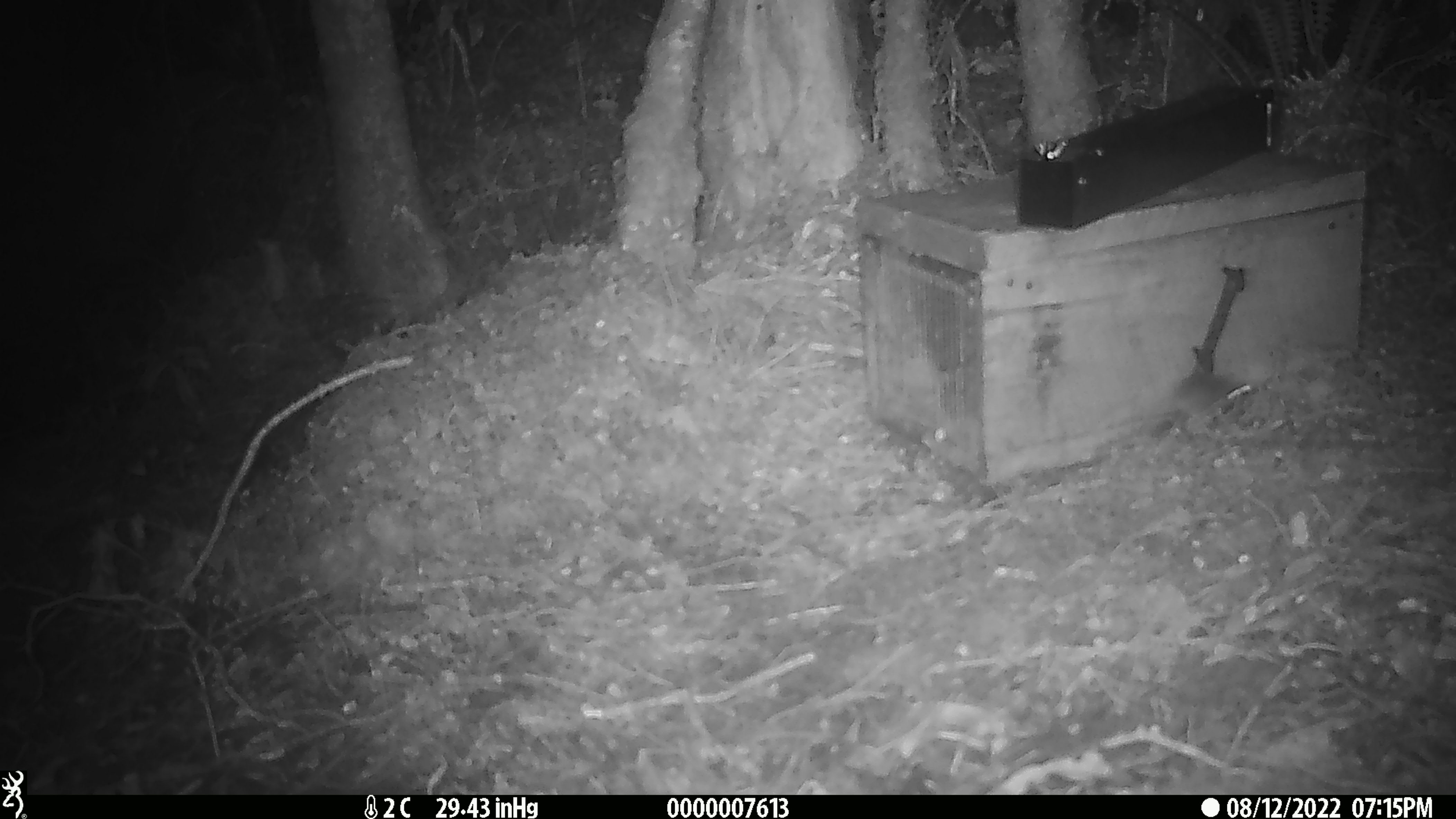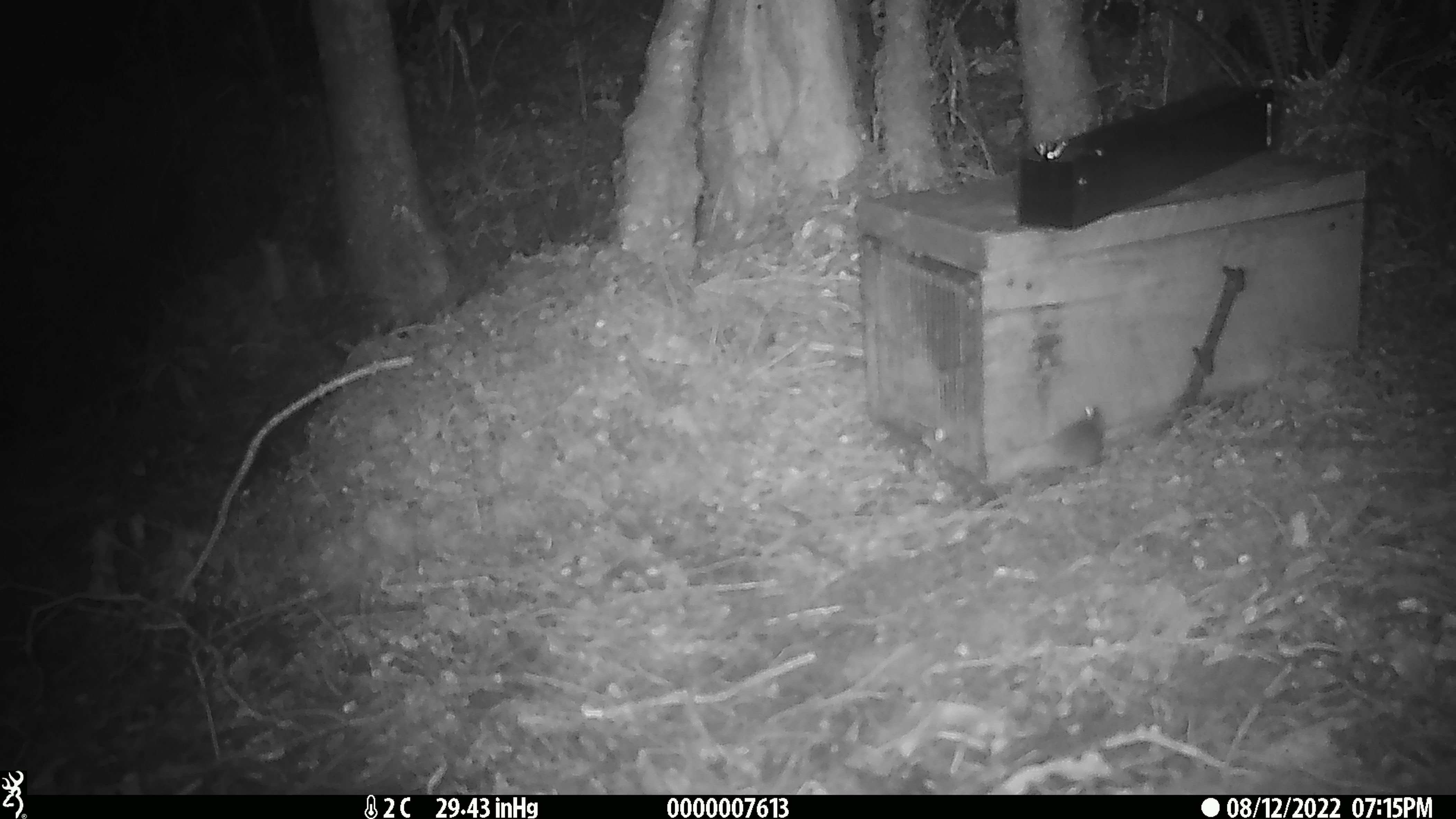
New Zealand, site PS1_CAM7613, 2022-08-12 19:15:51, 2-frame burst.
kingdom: Animalia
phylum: Chordata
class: Mammalia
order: Rodentia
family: Muridae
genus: Mus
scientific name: Mus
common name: mouse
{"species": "mouse (Mus)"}